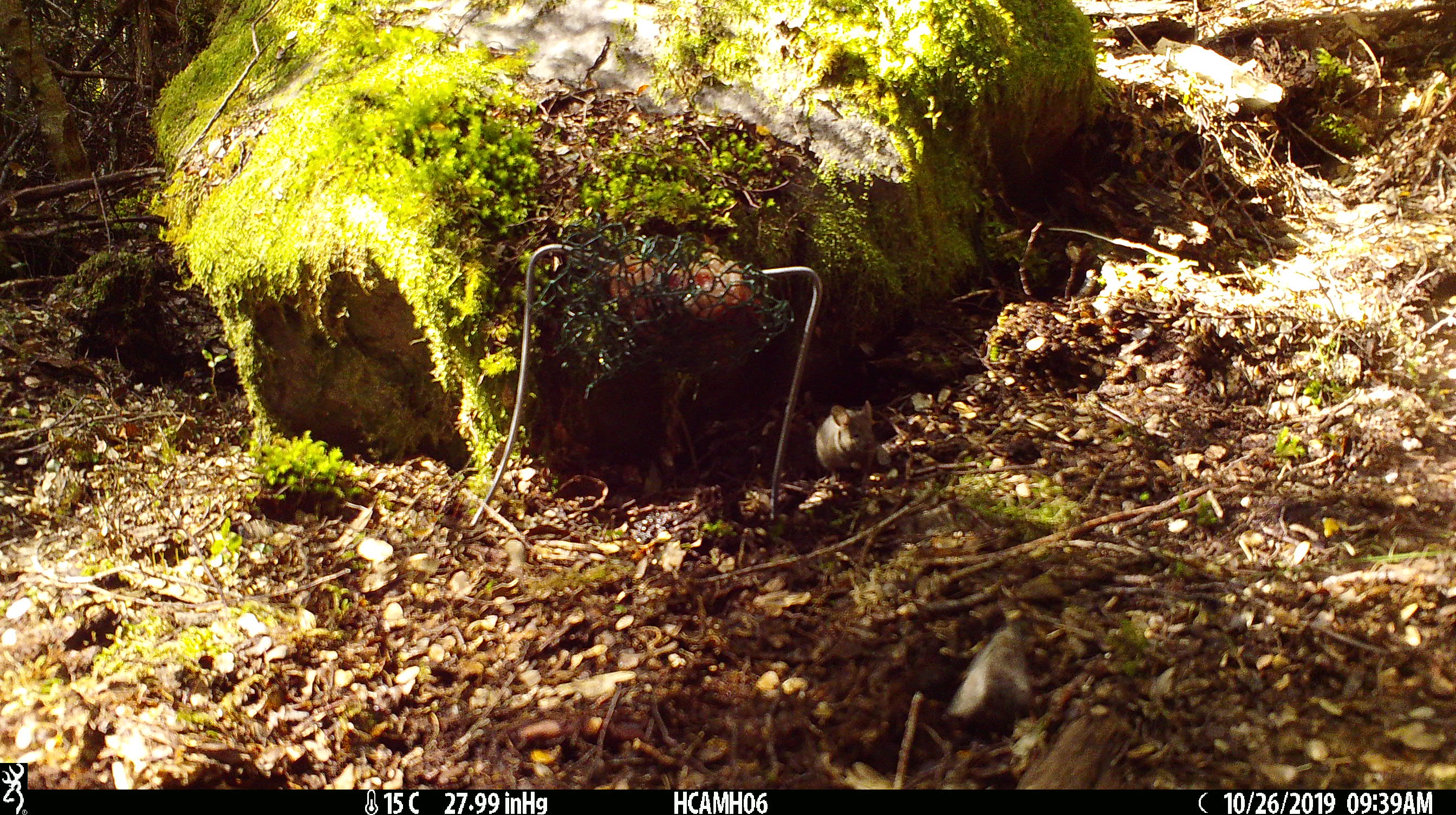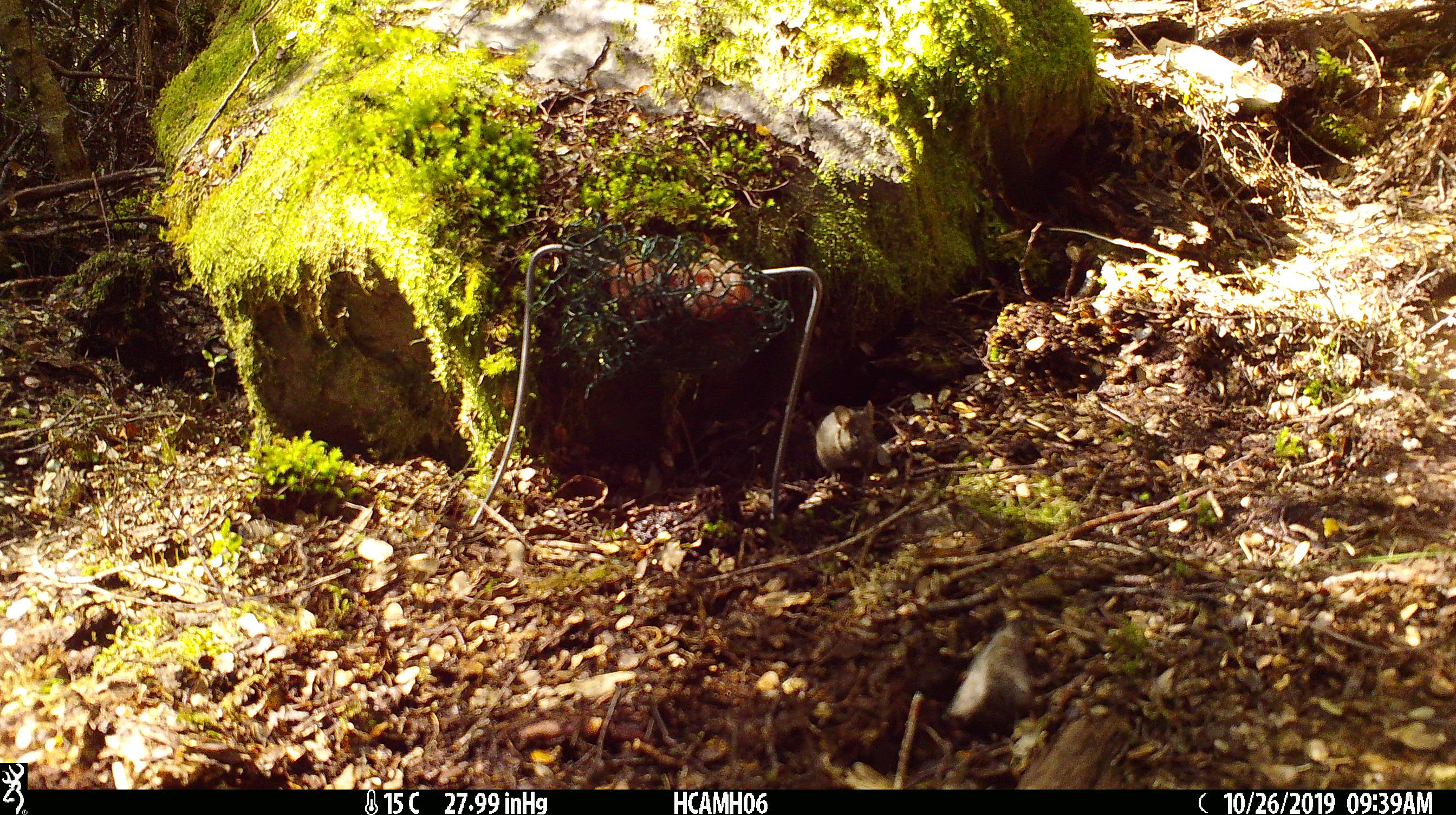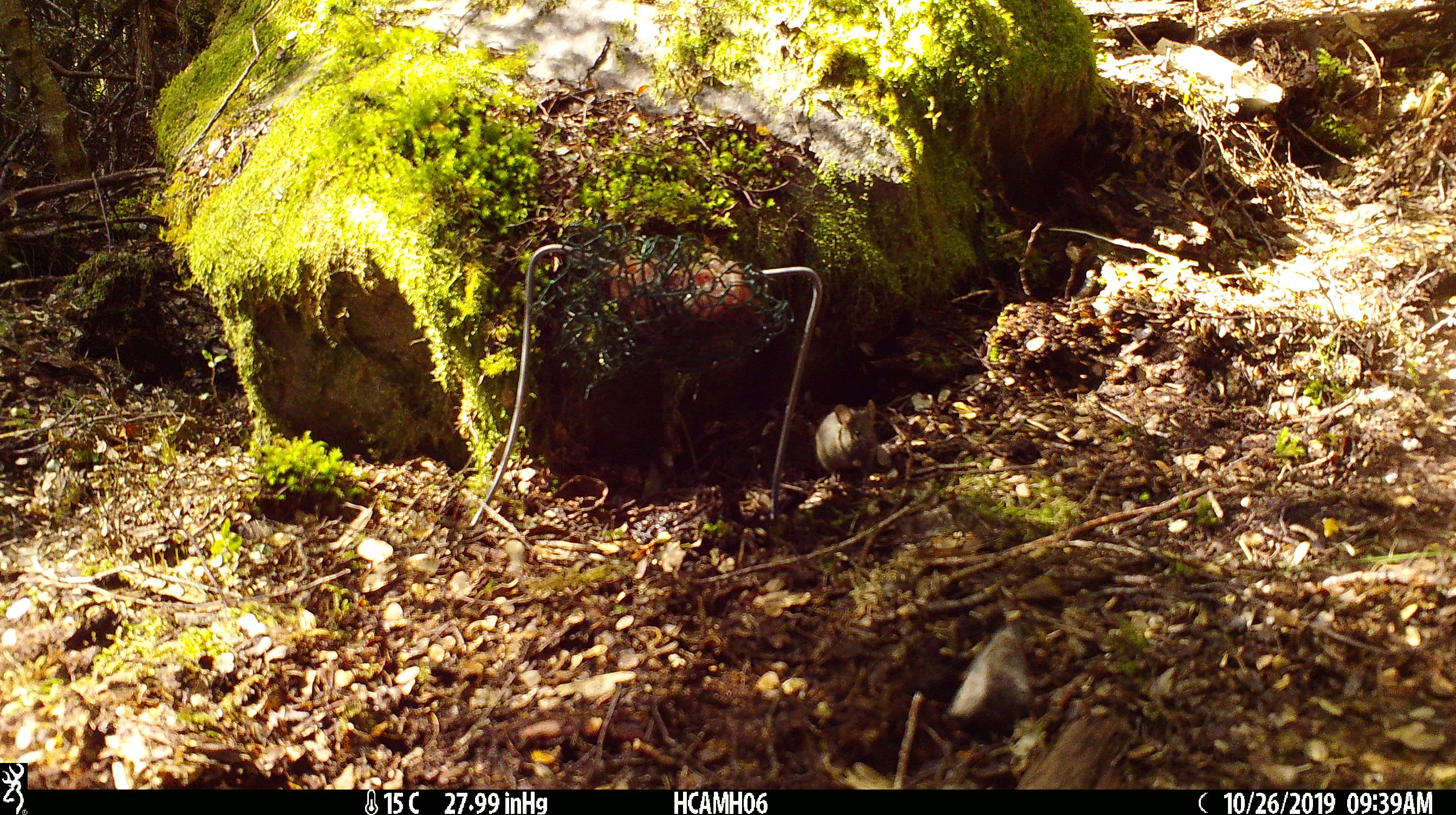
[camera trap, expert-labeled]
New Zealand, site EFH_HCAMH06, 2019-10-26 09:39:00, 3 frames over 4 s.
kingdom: Animalia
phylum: Chordata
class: Mammalia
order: Rodentia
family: Muridae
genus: Mus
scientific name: Mus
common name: mouse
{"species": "mouse (Mus)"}